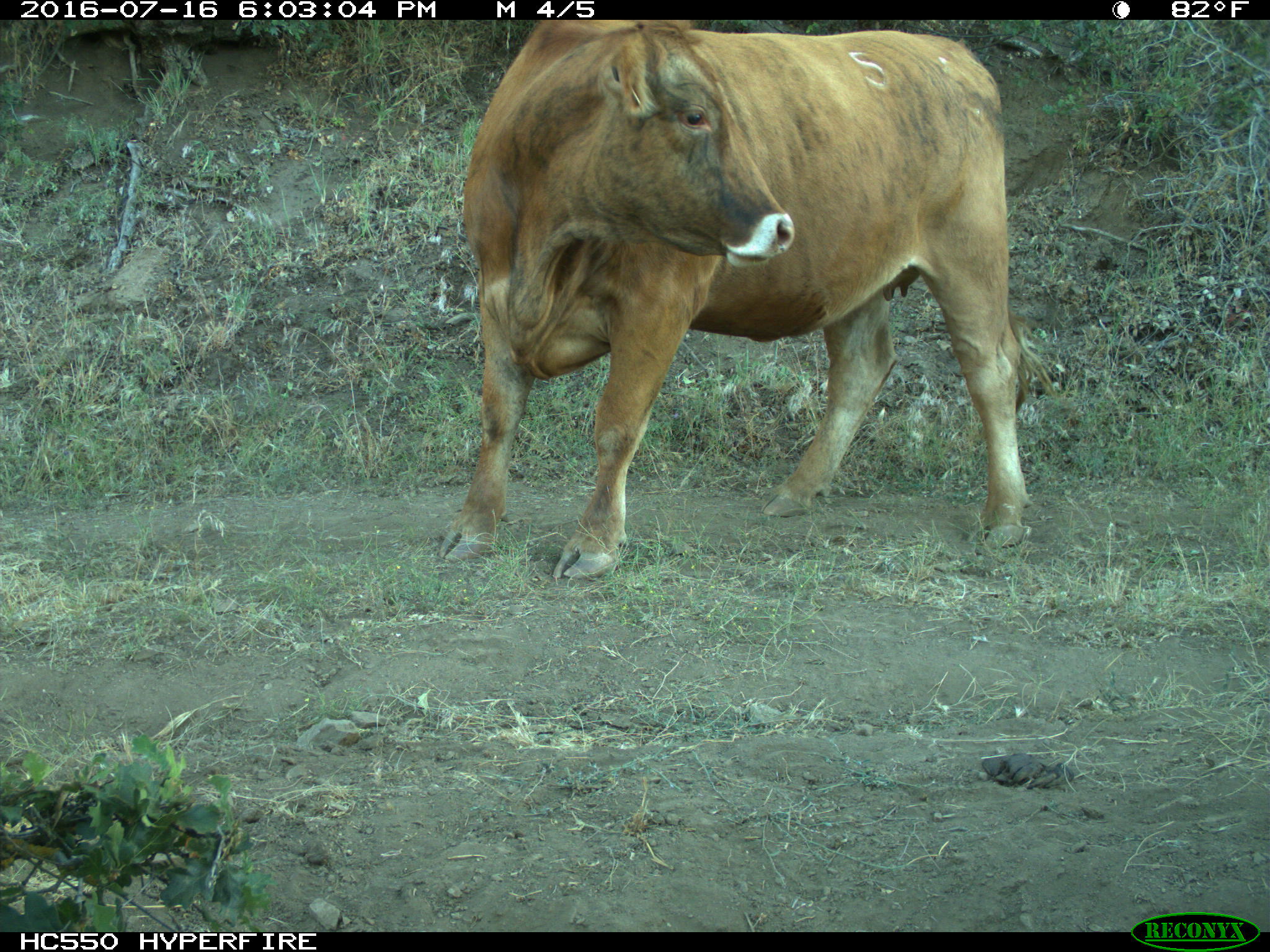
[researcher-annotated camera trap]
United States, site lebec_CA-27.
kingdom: Animalia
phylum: Chordata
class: Mammalia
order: Artiodactyla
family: Bovidae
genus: Bos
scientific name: Bos taurus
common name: domestic cow